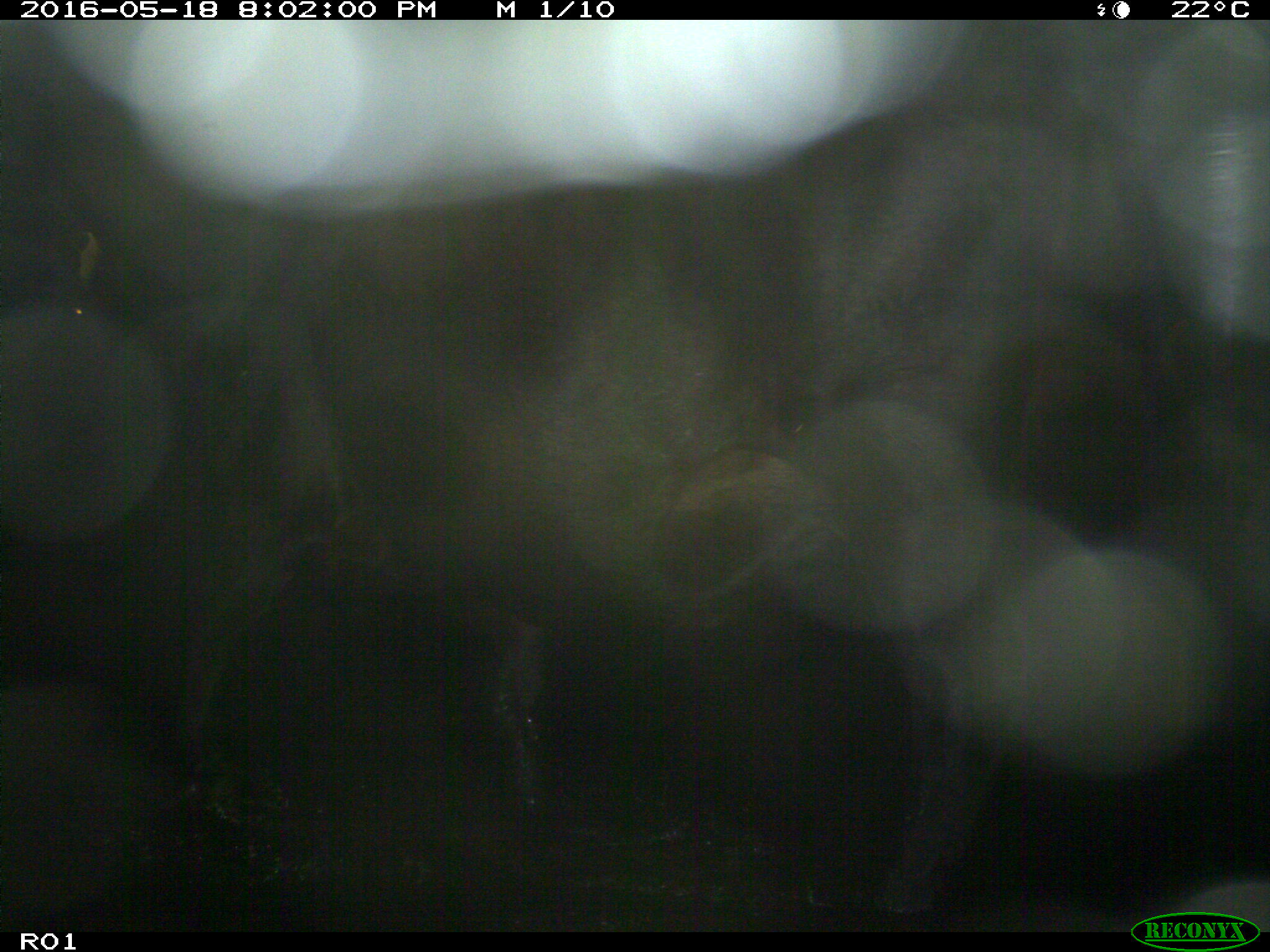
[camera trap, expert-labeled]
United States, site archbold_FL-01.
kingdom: Animalia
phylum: Chordata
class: Mammalia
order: Artiodactyla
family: Bovidae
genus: Bos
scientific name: Bos taurus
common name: domestic cow